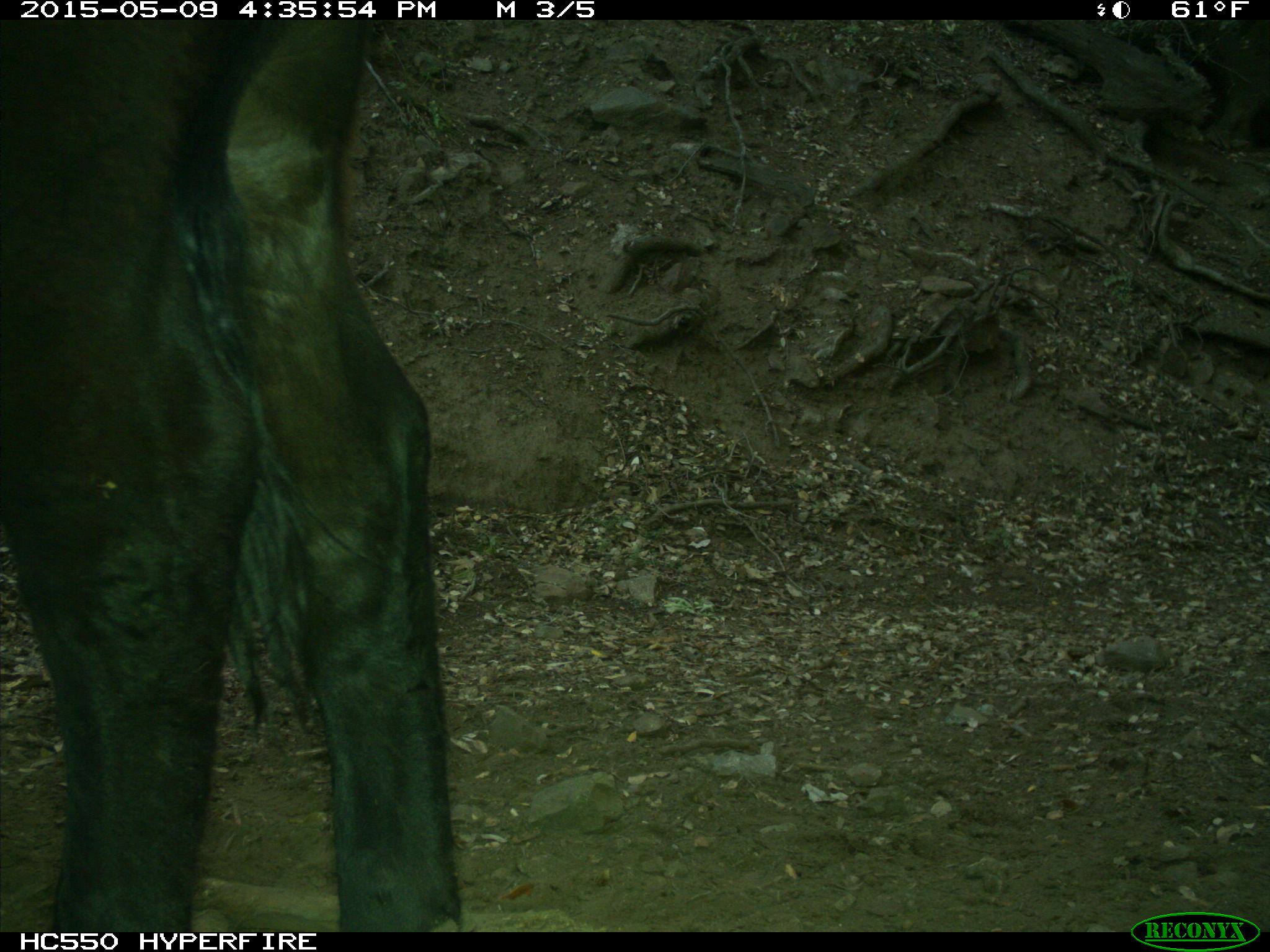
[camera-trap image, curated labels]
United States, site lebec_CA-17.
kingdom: Animalia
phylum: Chordata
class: Mammalia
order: Artiodactyla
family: Bovidae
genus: Bos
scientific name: Bos taurus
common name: domestic cow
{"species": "Bos taurus (domestic cow)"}